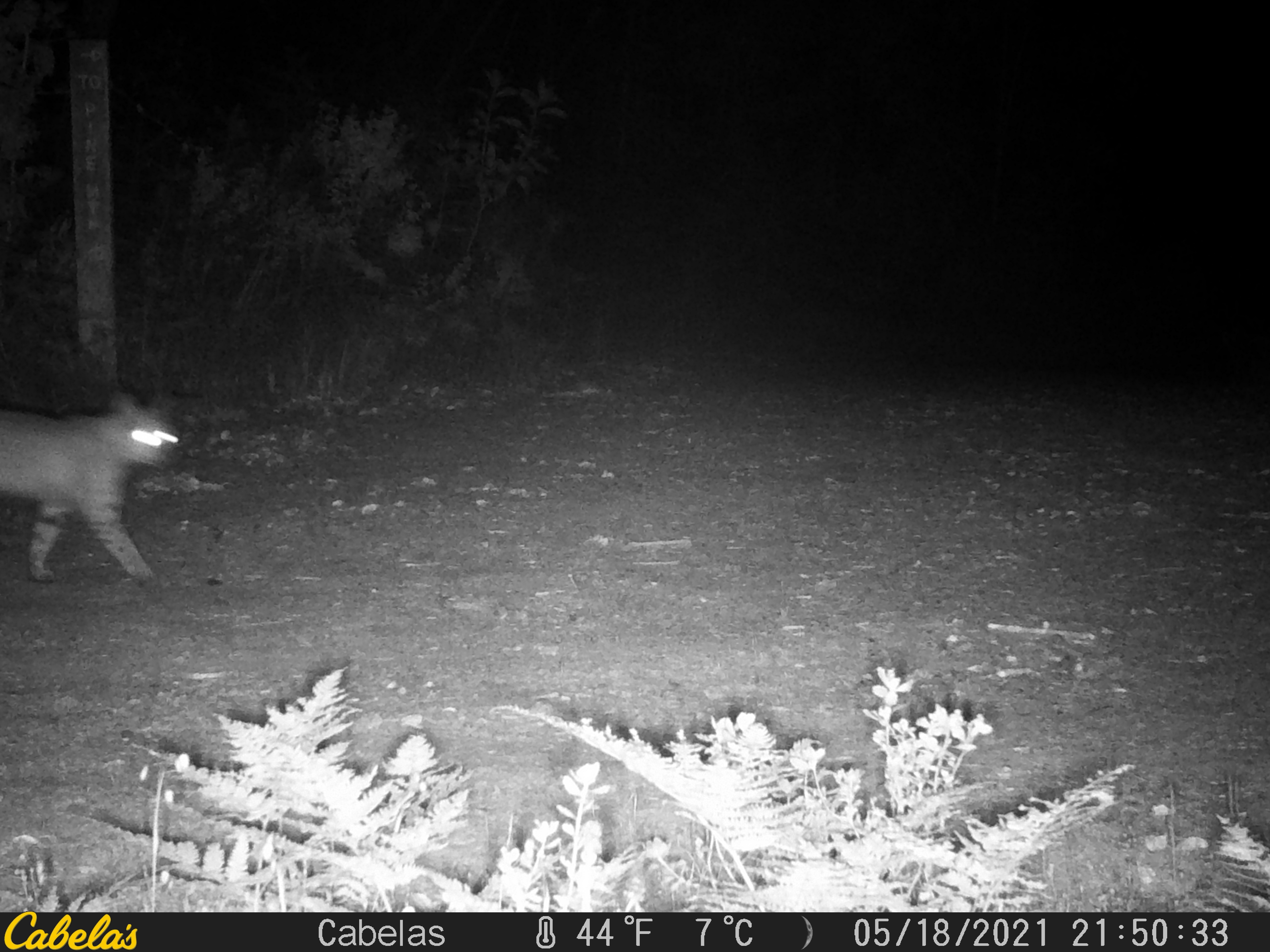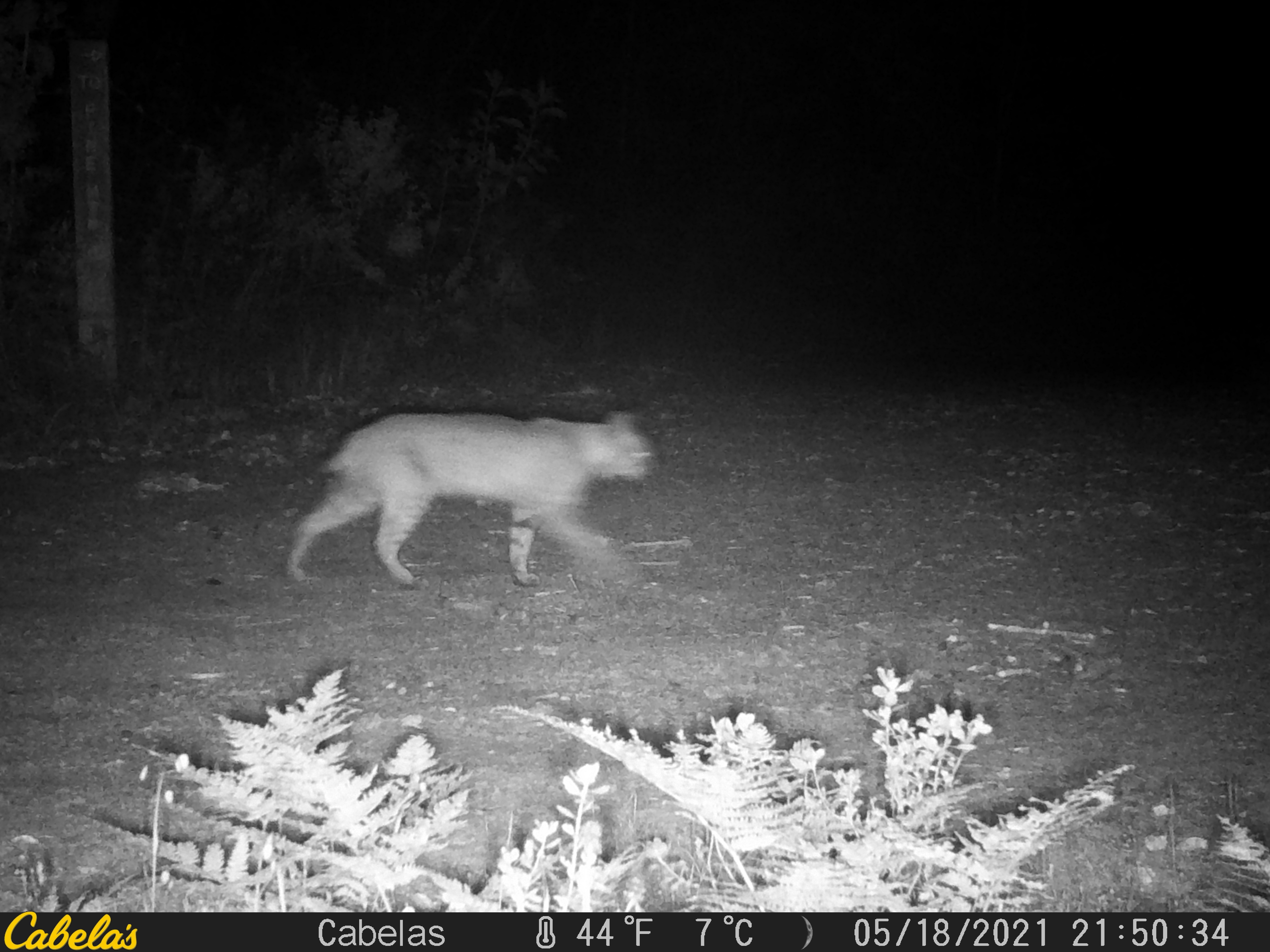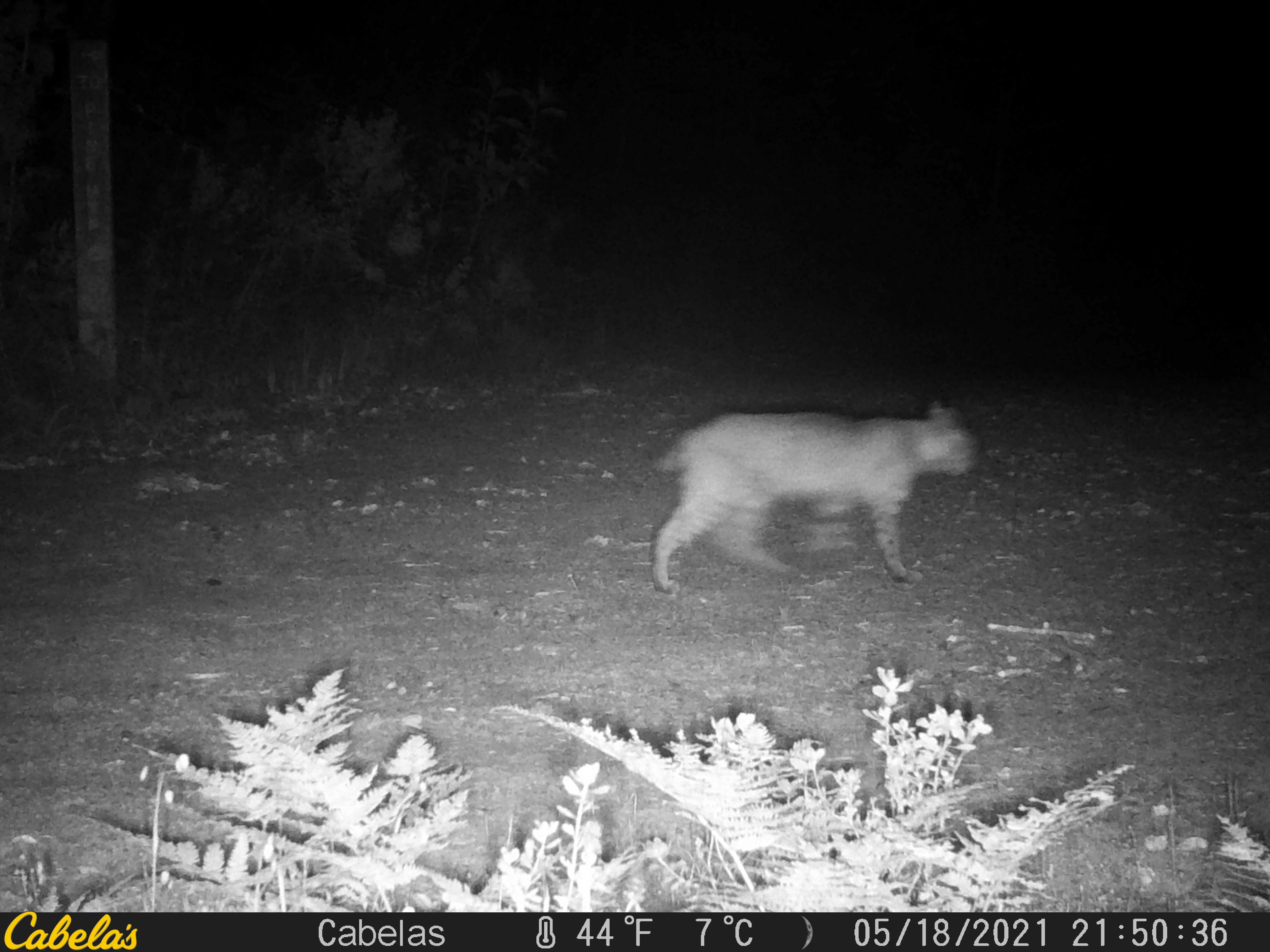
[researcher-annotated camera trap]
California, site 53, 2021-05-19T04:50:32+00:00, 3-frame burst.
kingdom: Animalia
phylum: Chordata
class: Mammalia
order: Carnivora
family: Felidae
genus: Lynx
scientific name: Lynx rufus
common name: bobcat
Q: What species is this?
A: Bobcat (Lynx rufus).